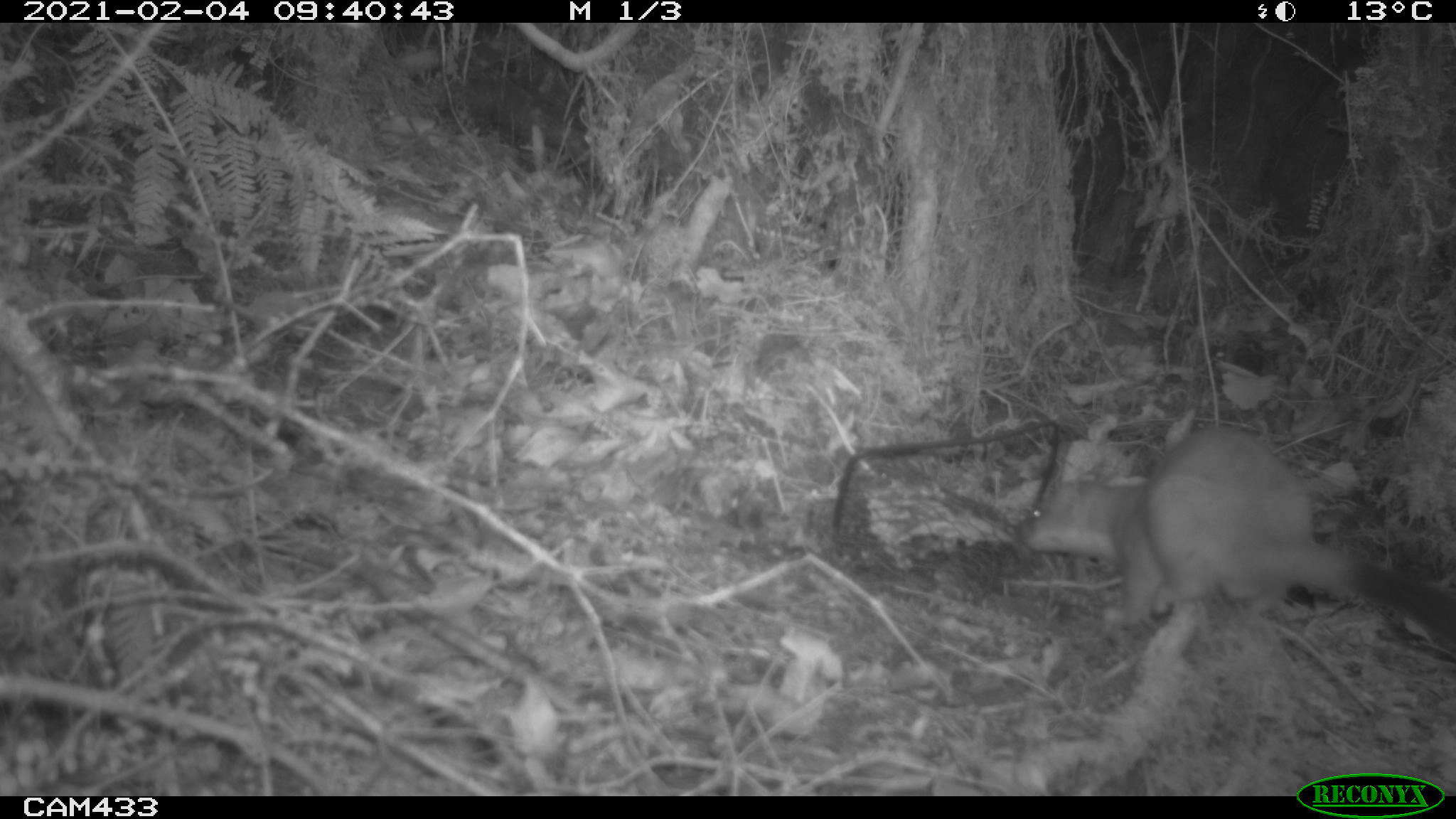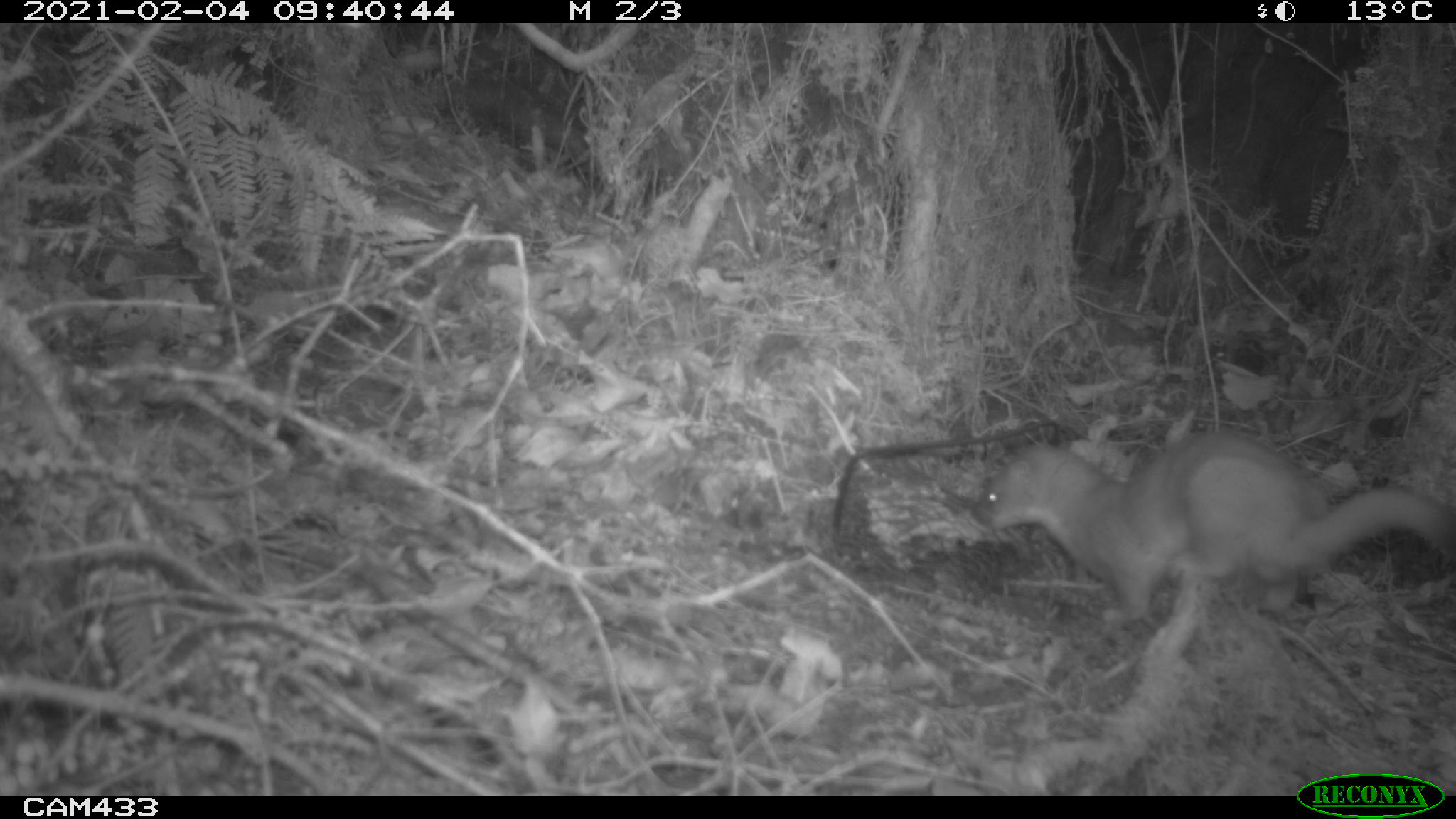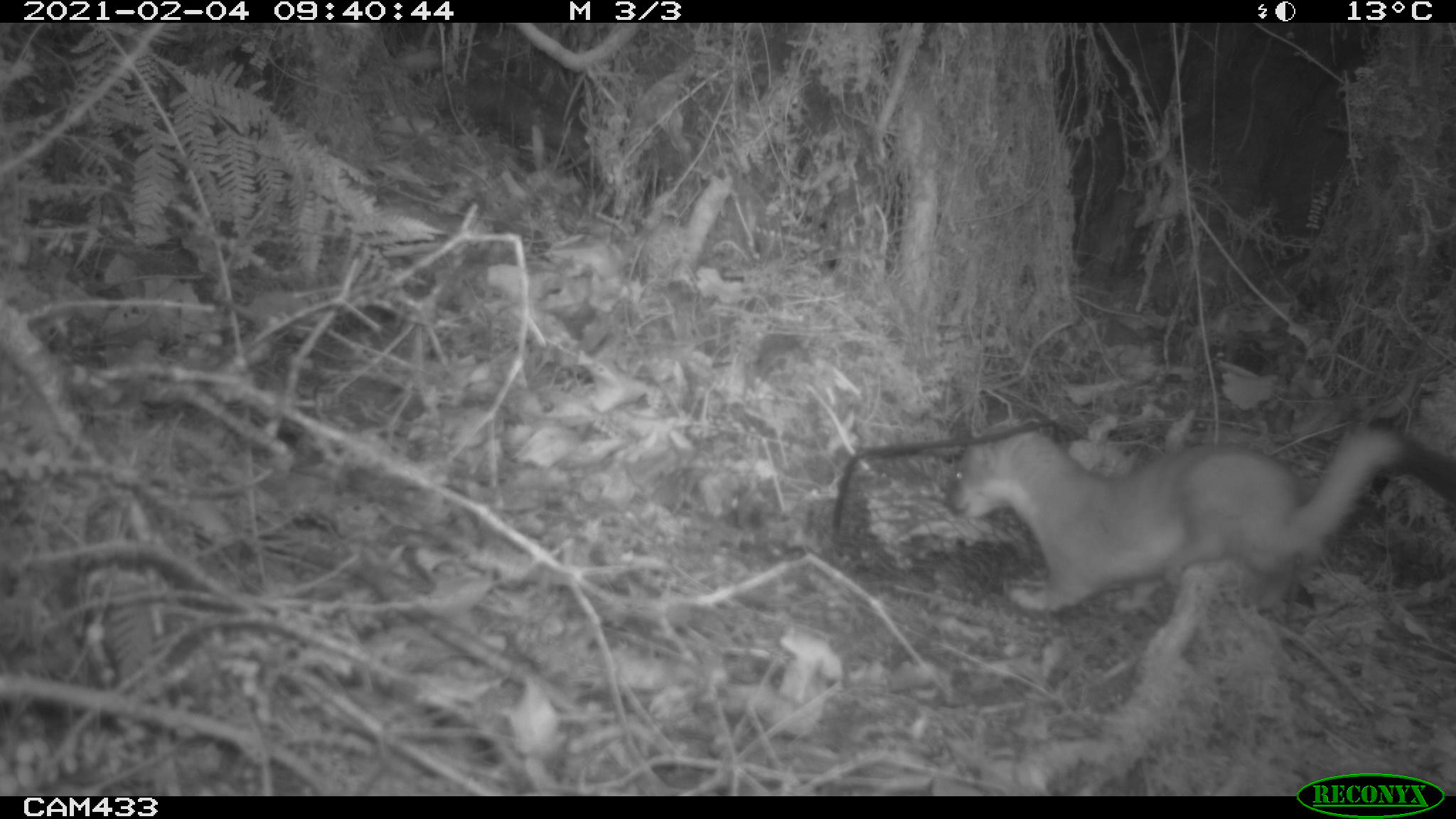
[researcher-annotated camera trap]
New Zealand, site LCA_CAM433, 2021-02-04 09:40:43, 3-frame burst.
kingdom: Animalia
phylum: Chordata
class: Mammalia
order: Carnivora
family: Mustelidae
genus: Mustela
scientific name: Mustela erminea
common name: stoat